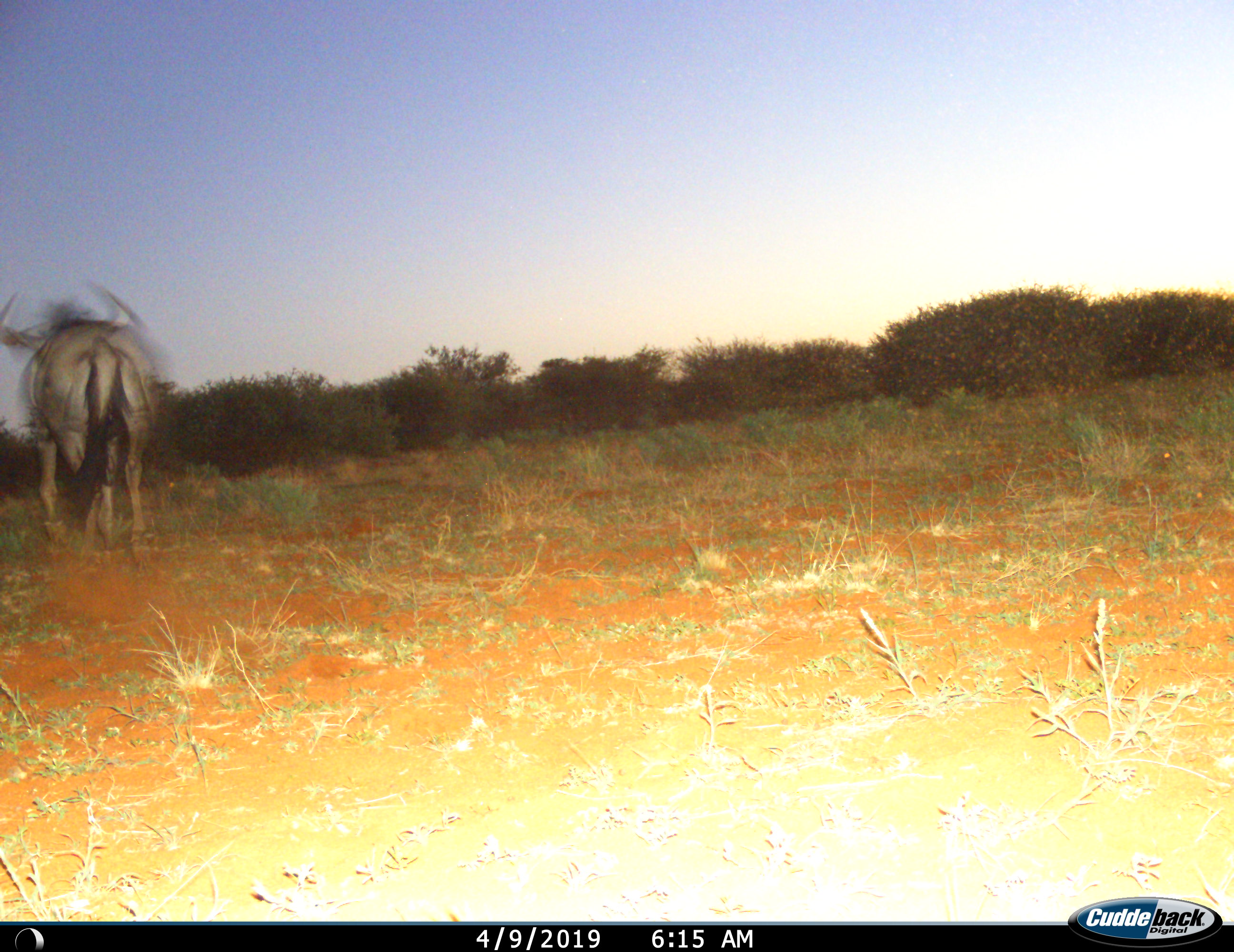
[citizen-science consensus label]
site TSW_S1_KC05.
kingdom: Animalia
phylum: Chordata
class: Mammalia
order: Artiodactyla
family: Bovidae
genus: Connochaetes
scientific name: Connochaetes taurinus taurinus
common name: blue wildebeest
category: wildebeestblue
Wildebeestblue (blue wildebeest) (Connochaetes taurinus taurinus), count 1. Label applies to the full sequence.